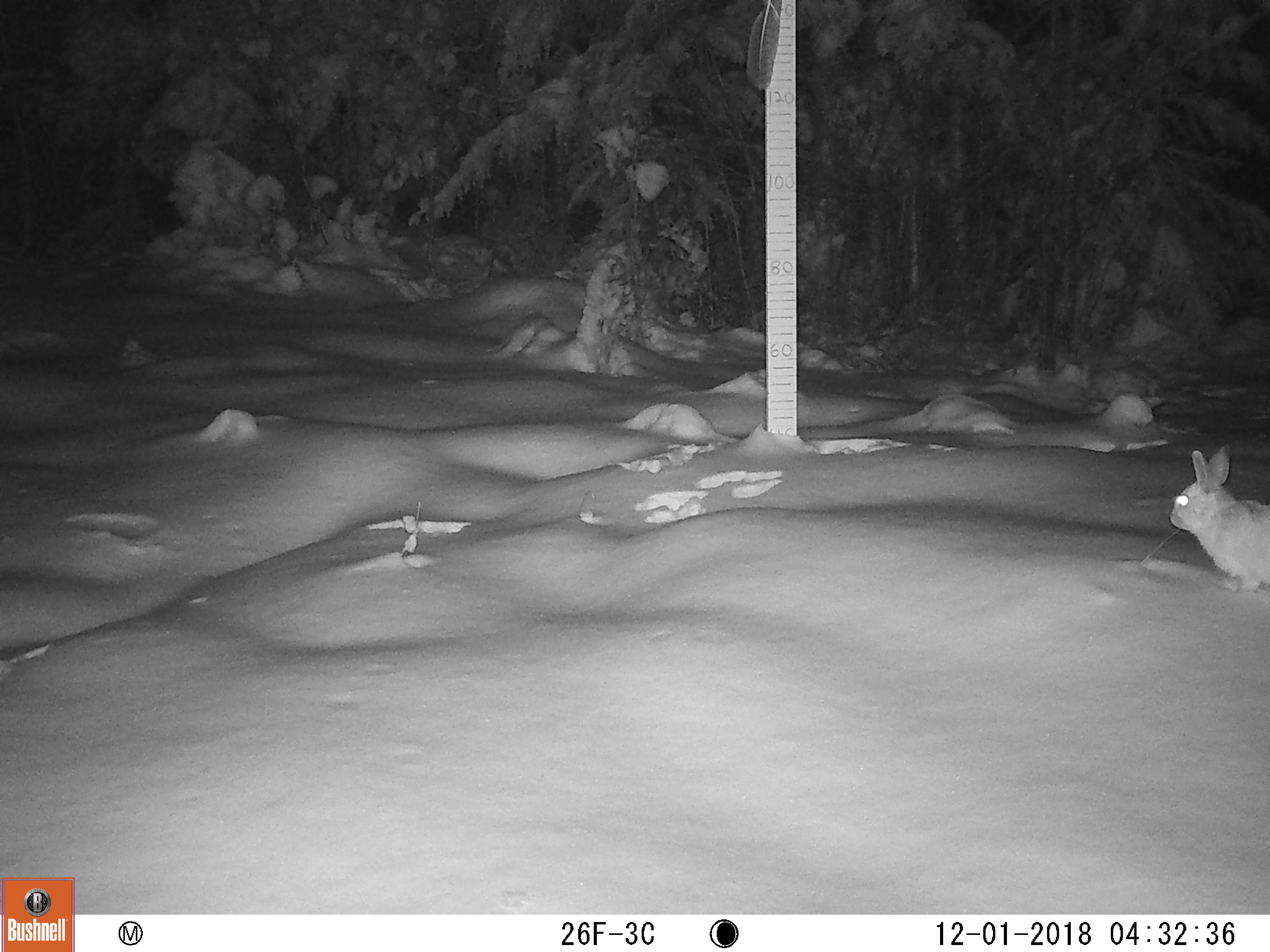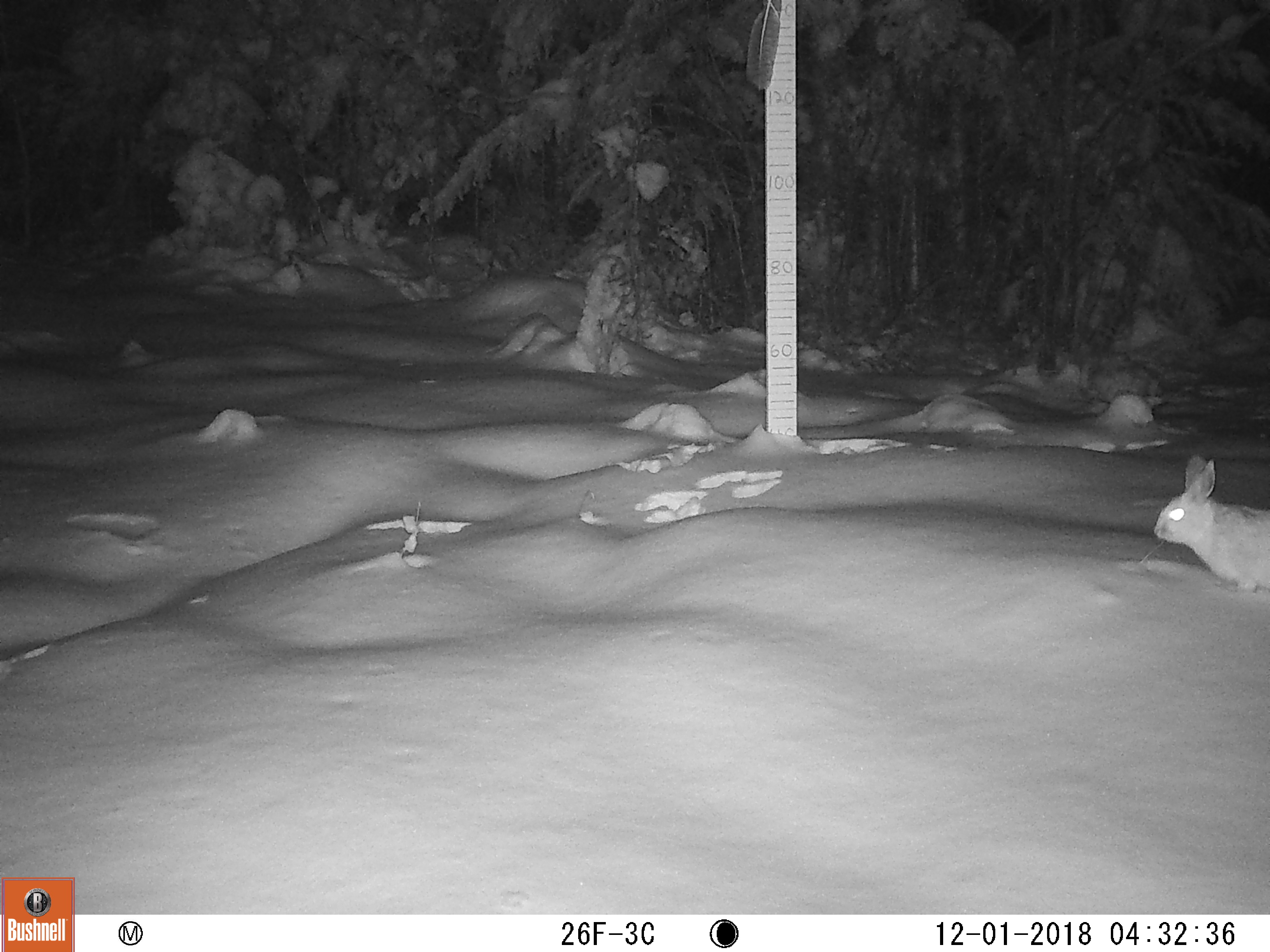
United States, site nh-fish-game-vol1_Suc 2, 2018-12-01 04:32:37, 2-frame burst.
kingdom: Animalia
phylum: Chordata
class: Mammalia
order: Lagomorpha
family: Leporidae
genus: Lepus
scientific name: Lepus americanus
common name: snowshoe hare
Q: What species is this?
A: Snowshoe hare (Lepus americanus).